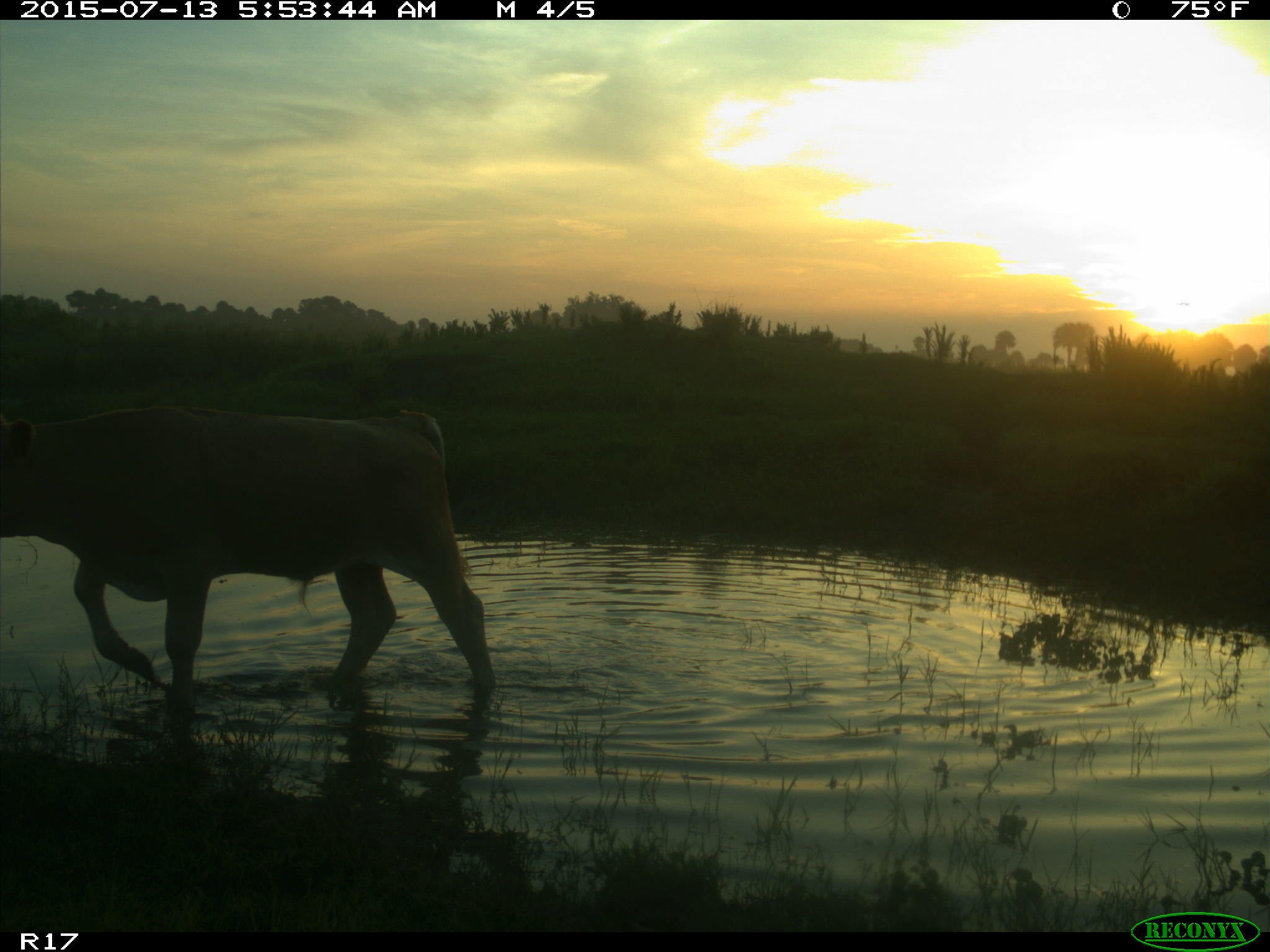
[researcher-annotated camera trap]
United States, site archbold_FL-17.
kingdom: Animalia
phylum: Chordata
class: Mammalia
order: Artiodactyla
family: Bovidae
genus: Bos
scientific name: Bos taurus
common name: domestic cow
Bos taurus (domestic cow).